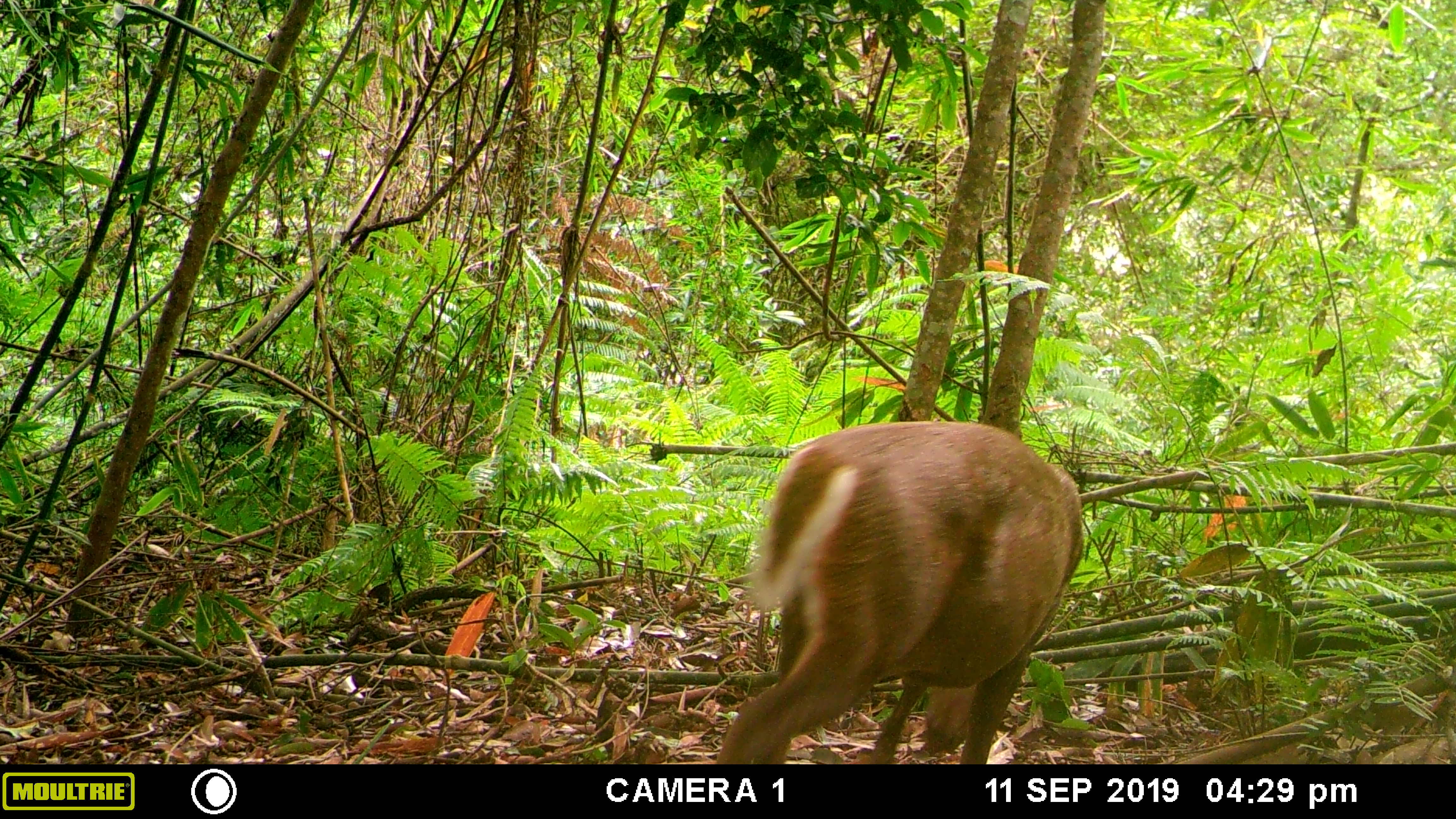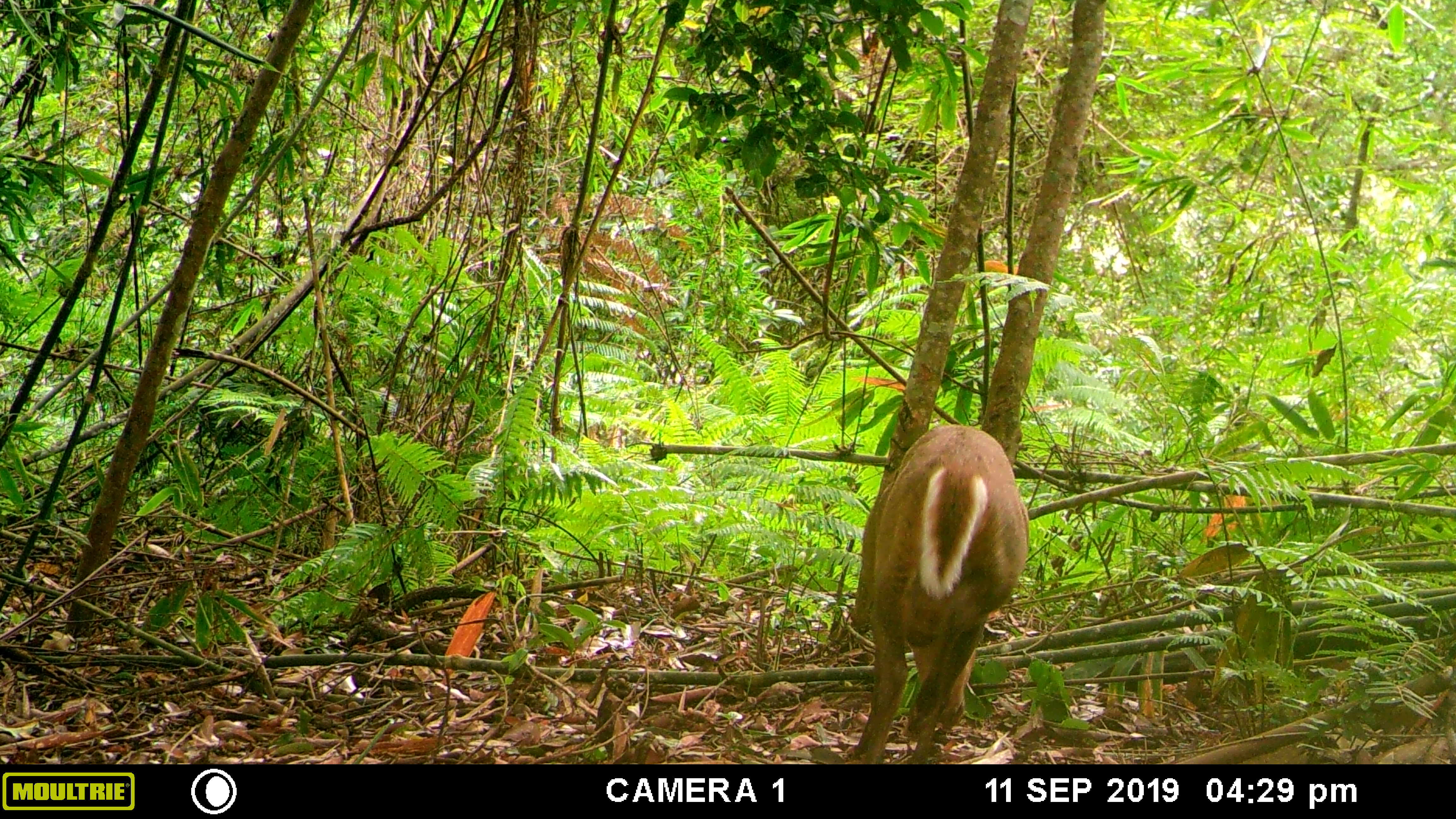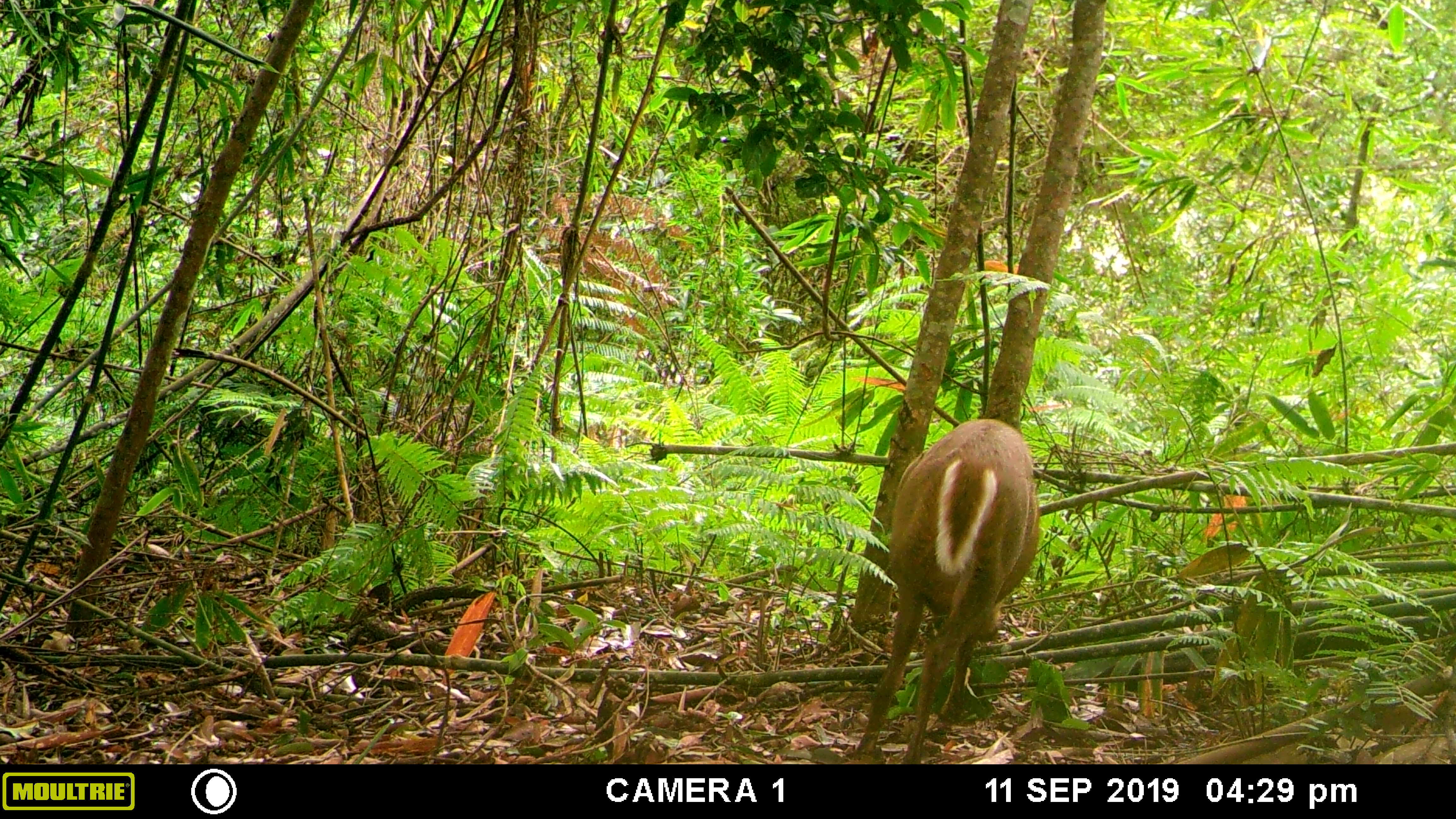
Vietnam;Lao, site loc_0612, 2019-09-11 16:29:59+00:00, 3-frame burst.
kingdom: Animalia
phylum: Chordata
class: Mammalia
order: Artiodactyla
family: Cervidae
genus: Muntiacus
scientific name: Muntiacus rooseveltorum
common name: roosevelt's muntjac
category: roosevelts muntjac group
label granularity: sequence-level